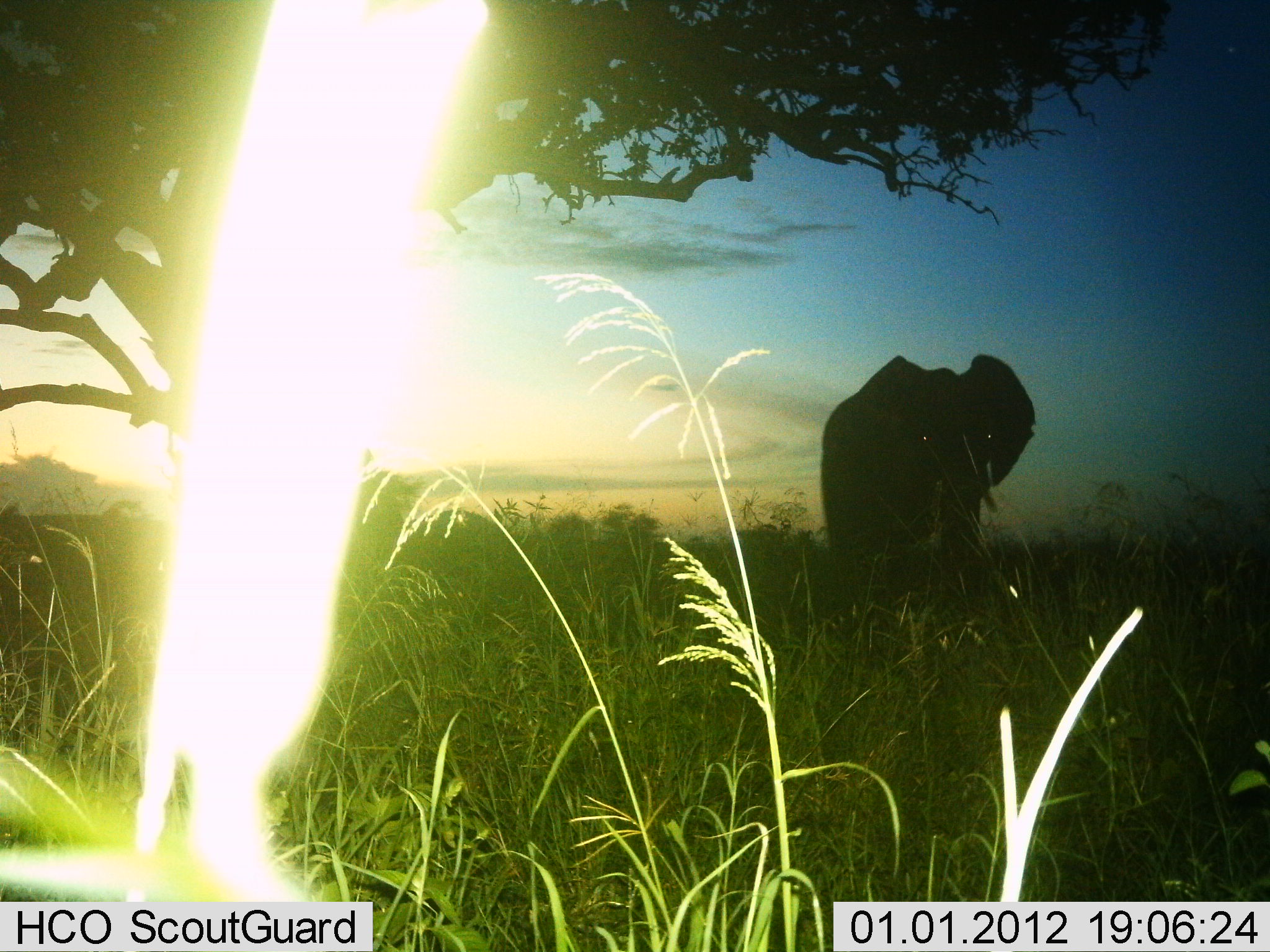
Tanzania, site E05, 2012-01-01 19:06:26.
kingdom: Animalia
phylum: Chordata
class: Mammalia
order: Proboscidea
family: Elephantidae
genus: Loxodonta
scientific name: Loxodonta africana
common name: african bush elephant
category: elephant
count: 1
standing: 67%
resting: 0%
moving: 33%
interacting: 0%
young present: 0%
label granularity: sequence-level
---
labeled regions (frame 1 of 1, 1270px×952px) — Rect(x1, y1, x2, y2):
animal: Rect(818, 353, 1036, 582)